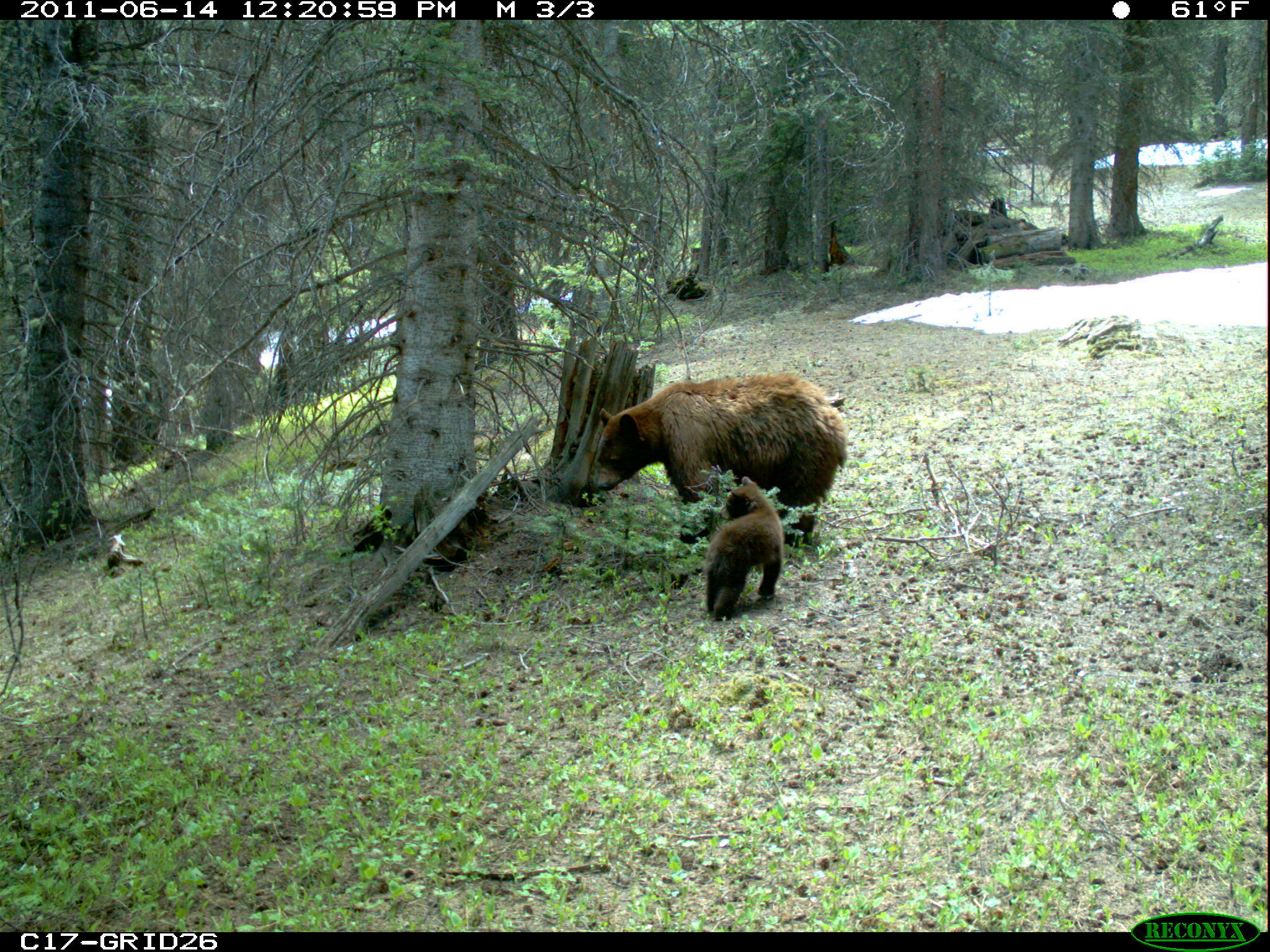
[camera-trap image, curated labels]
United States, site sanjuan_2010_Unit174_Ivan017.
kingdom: Animalia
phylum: Chordata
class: Mammalia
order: Carnivora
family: Ursidae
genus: Ursus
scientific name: Ursus americanus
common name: american black bear